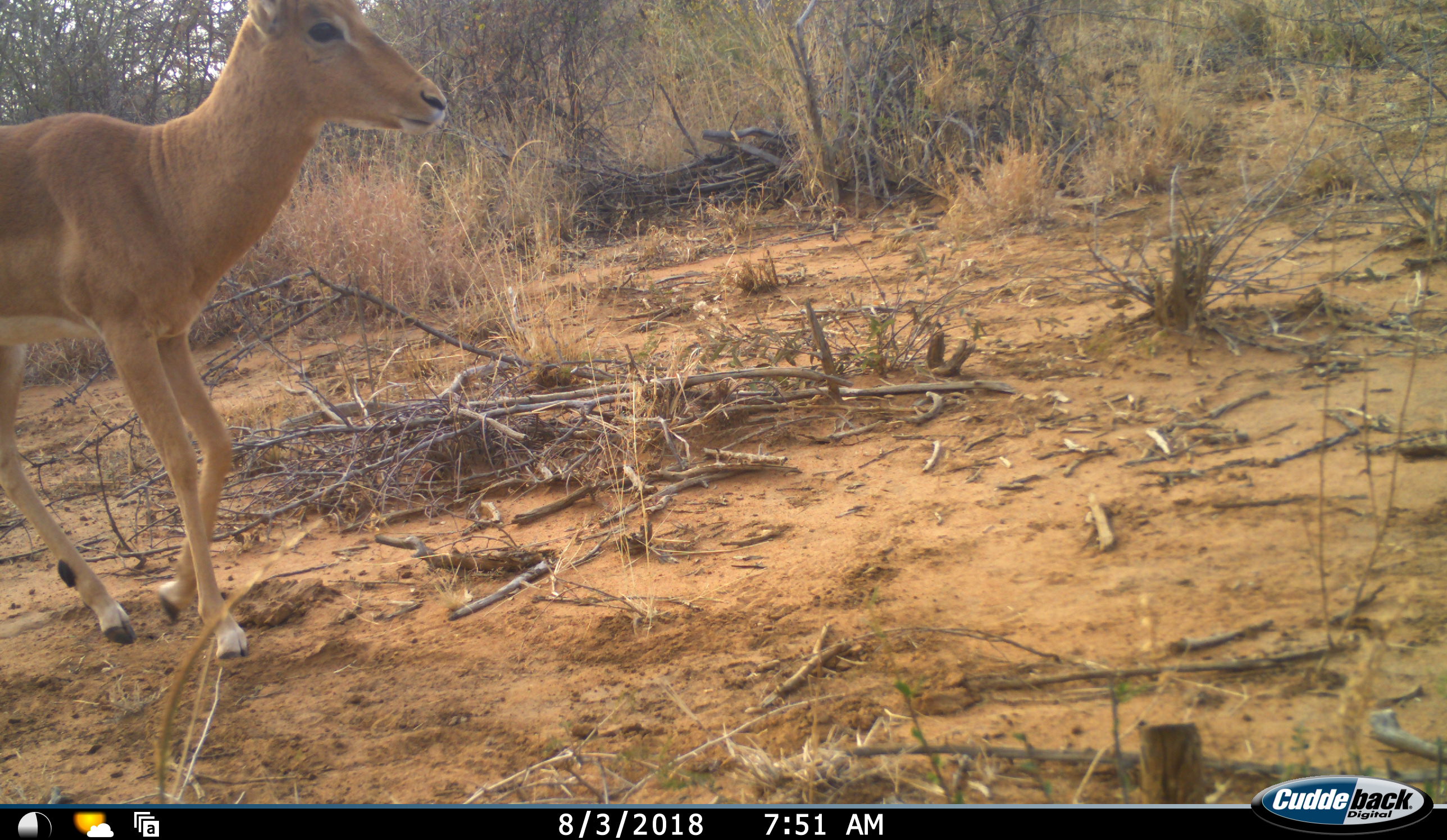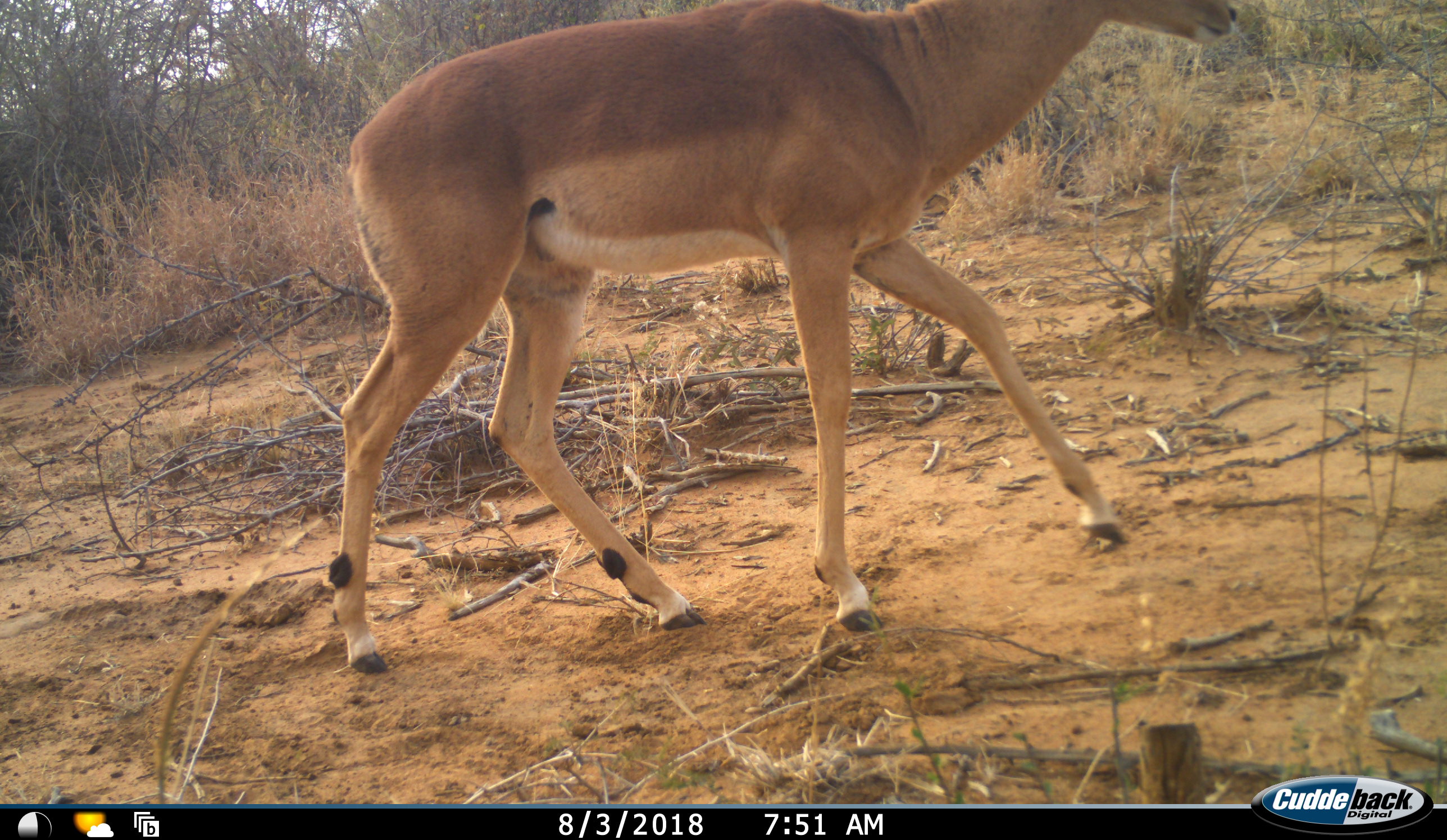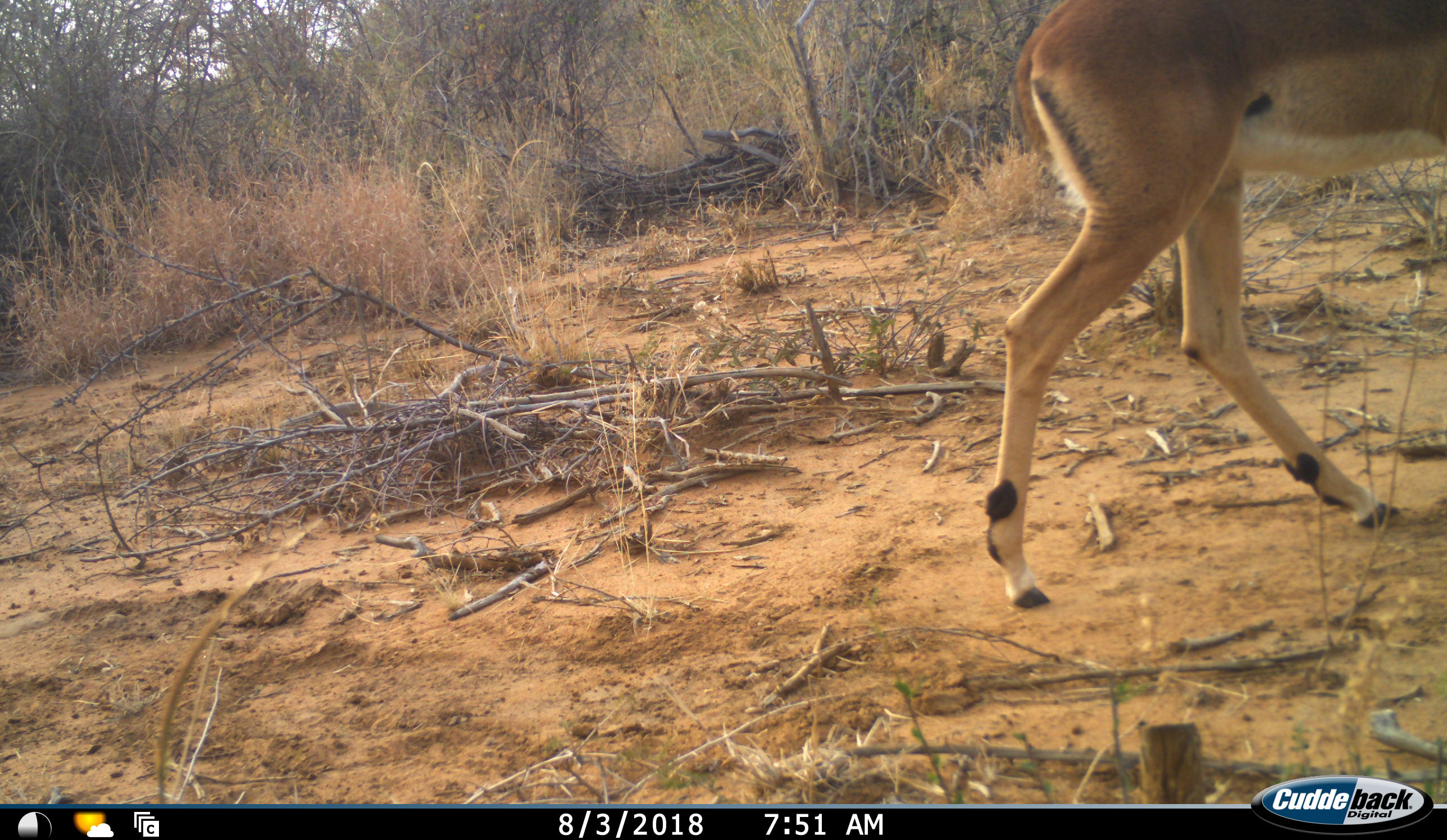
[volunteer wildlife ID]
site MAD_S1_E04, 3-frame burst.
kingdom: Animalia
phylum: Chordata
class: Mammalia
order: Artiodactyla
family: Bovidae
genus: Aepyceros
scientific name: Aepyceros melampus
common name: impala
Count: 1.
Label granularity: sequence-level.